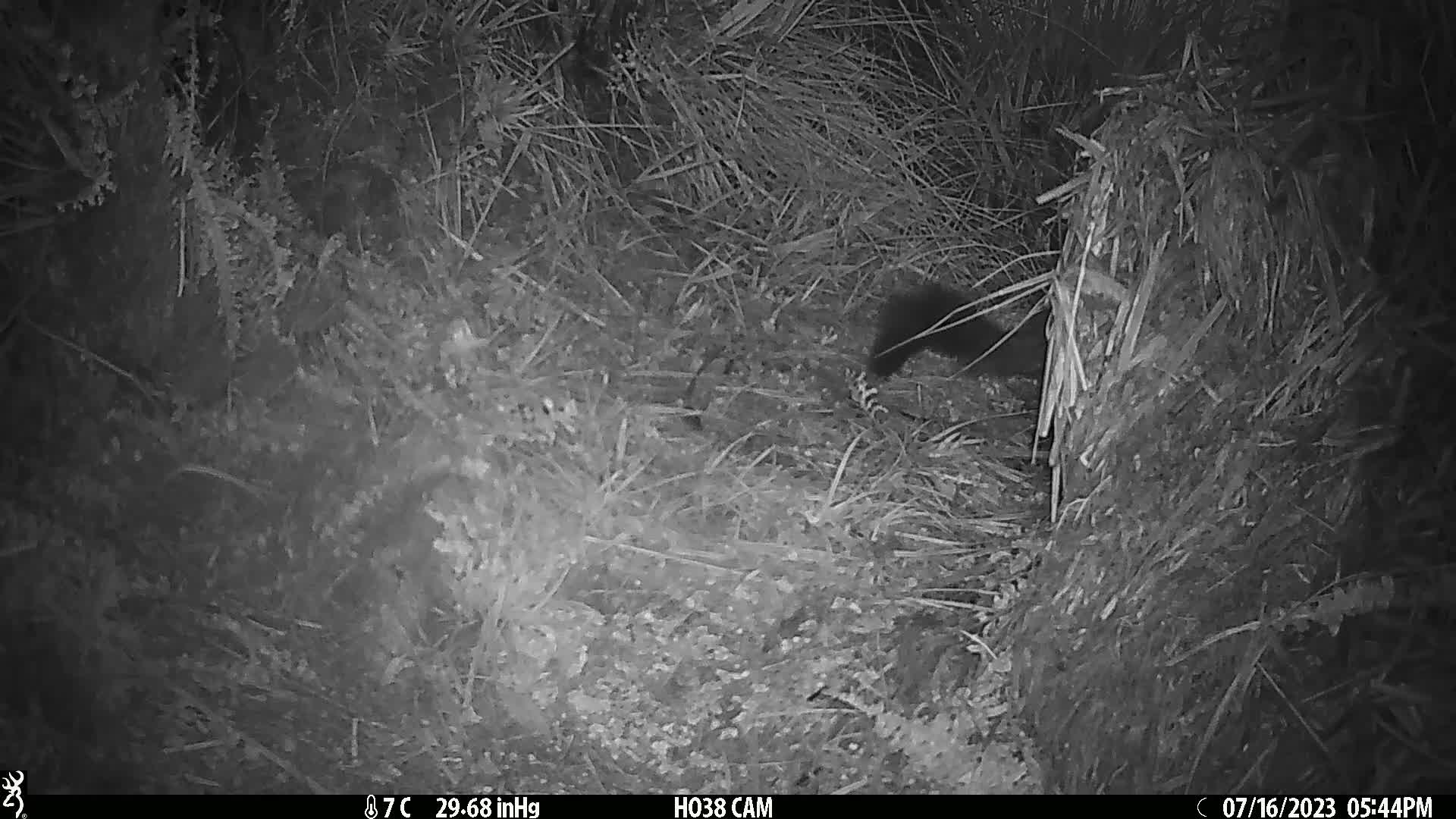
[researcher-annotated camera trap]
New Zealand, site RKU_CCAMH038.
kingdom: Animalia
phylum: Chordata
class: Mammalia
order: Diprotodontia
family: Phalangeridae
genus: Trichosurus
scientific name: Trichosurus vulpecula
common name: common brushtail possum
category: possum